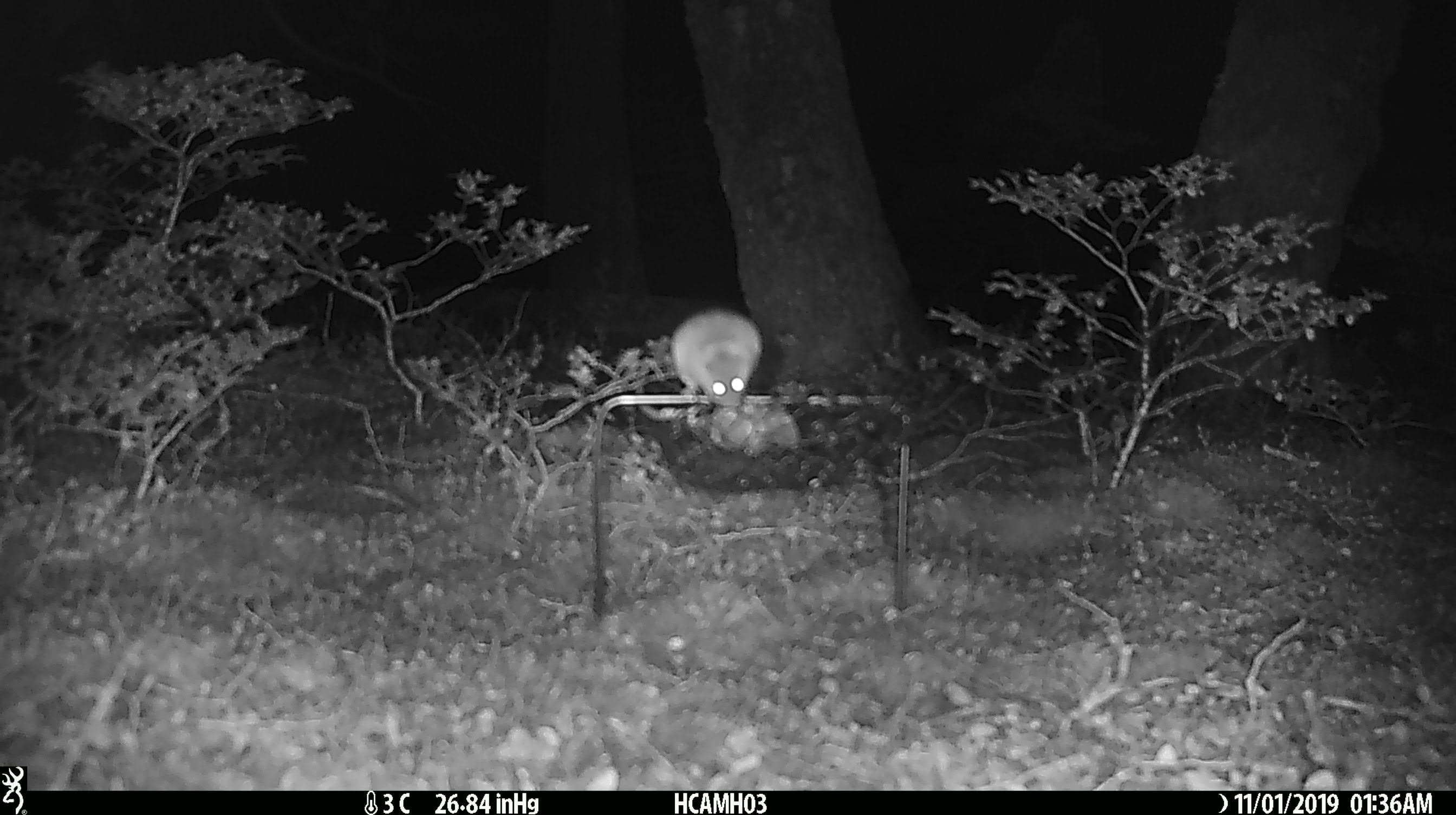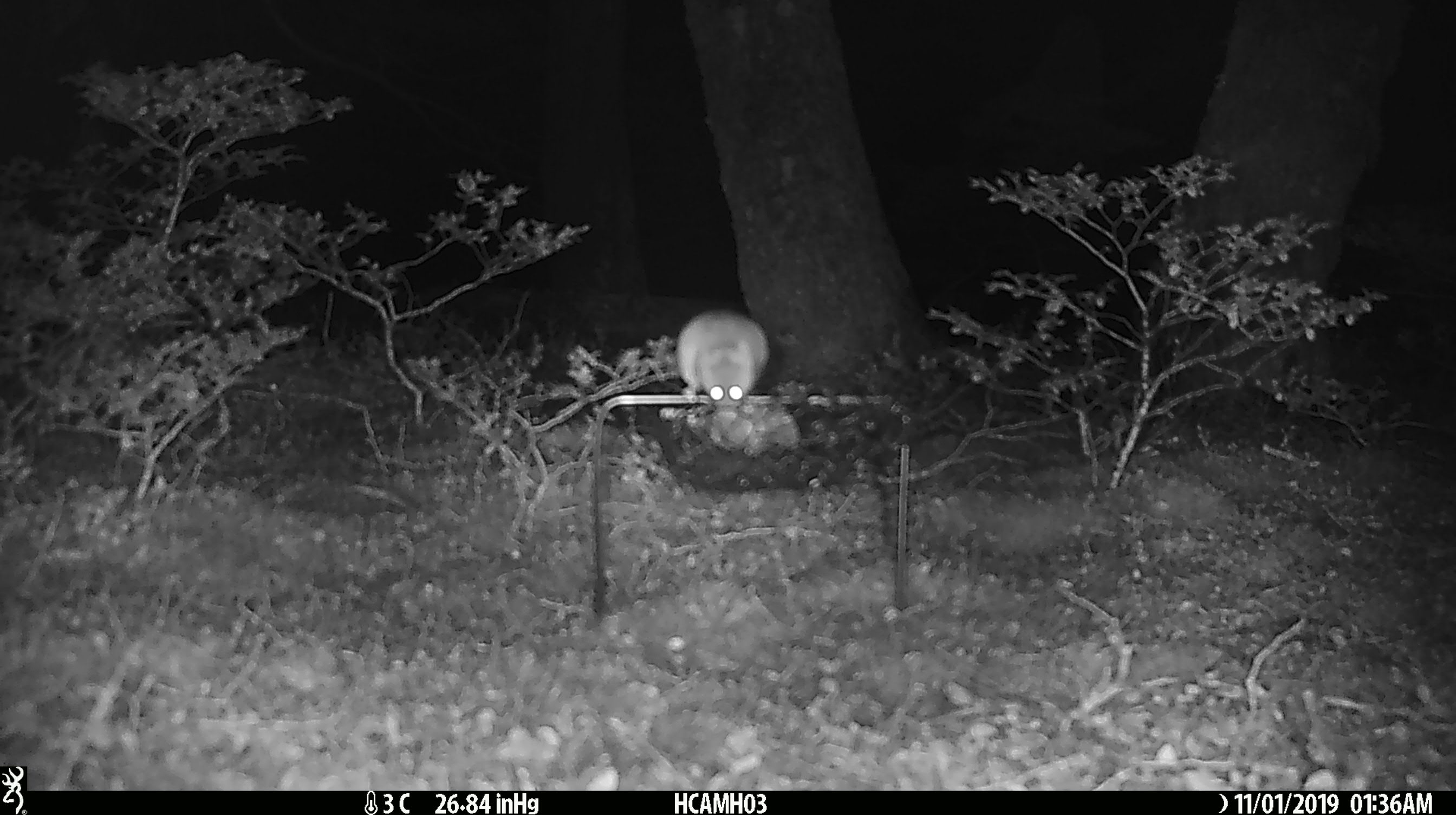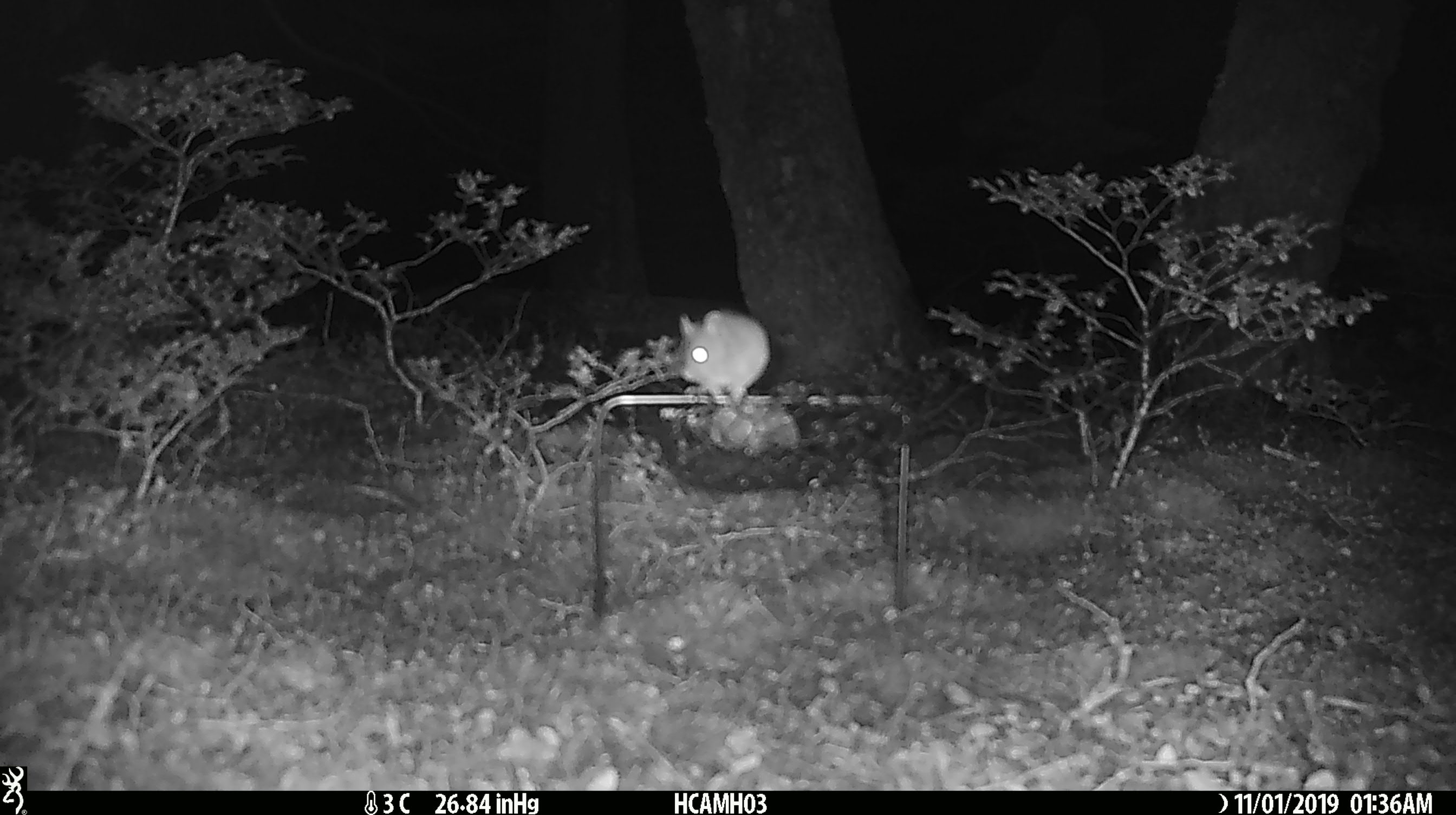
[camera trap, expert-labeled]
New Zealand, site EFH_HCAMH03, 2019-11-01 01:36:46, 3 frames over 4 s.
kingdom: Animalia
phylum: Chordata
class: Mammalia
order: Rodentia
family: Muridae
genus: Mus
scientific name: Mus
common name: mouse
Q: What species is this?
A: Mouse (Mus).